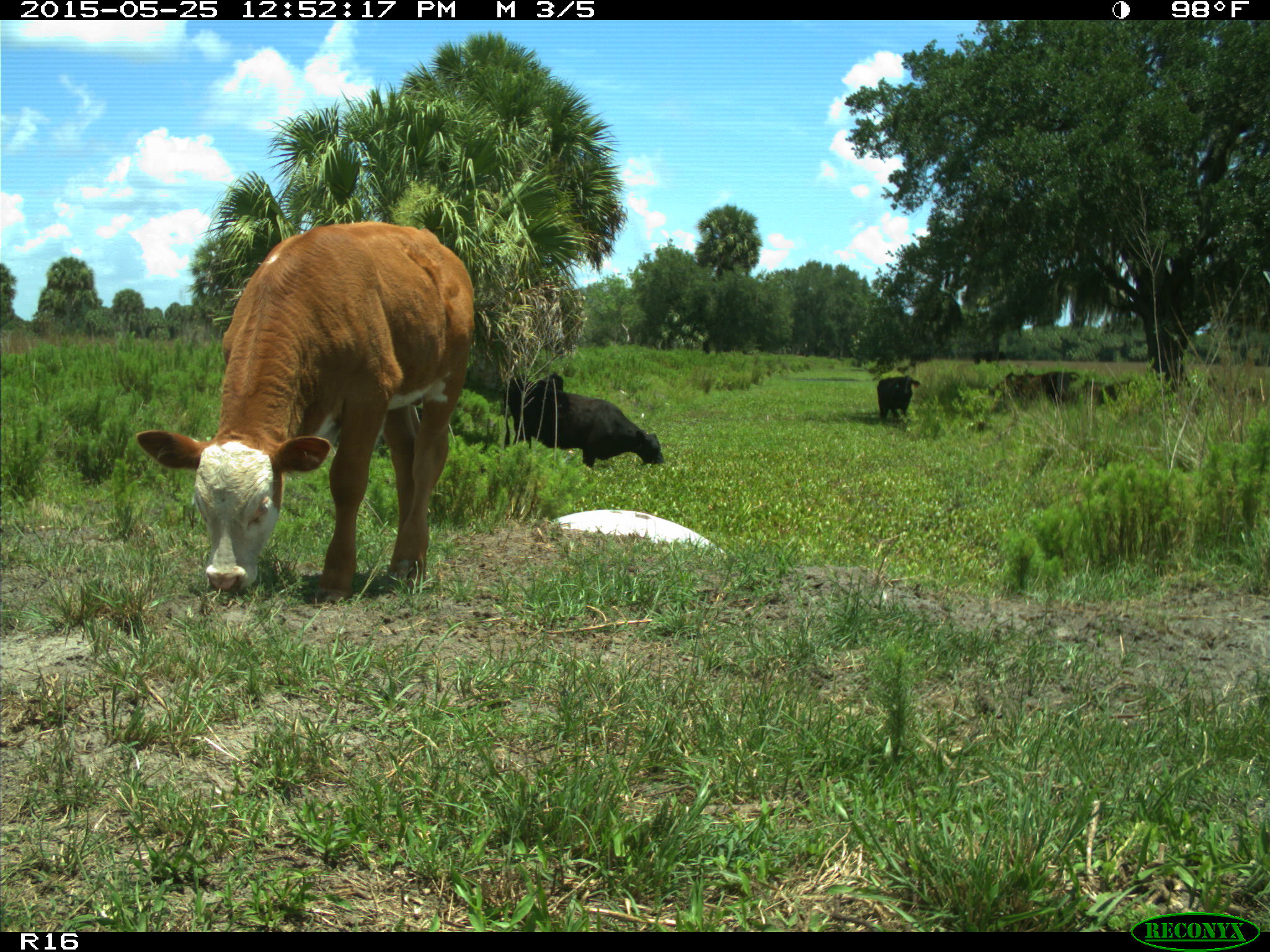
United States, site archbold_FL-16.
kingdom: Animalia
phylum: Chordata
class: Mammalia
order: Artiodactyla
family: Bovidae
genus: Bos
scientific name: Bos taurus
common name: domestic cow